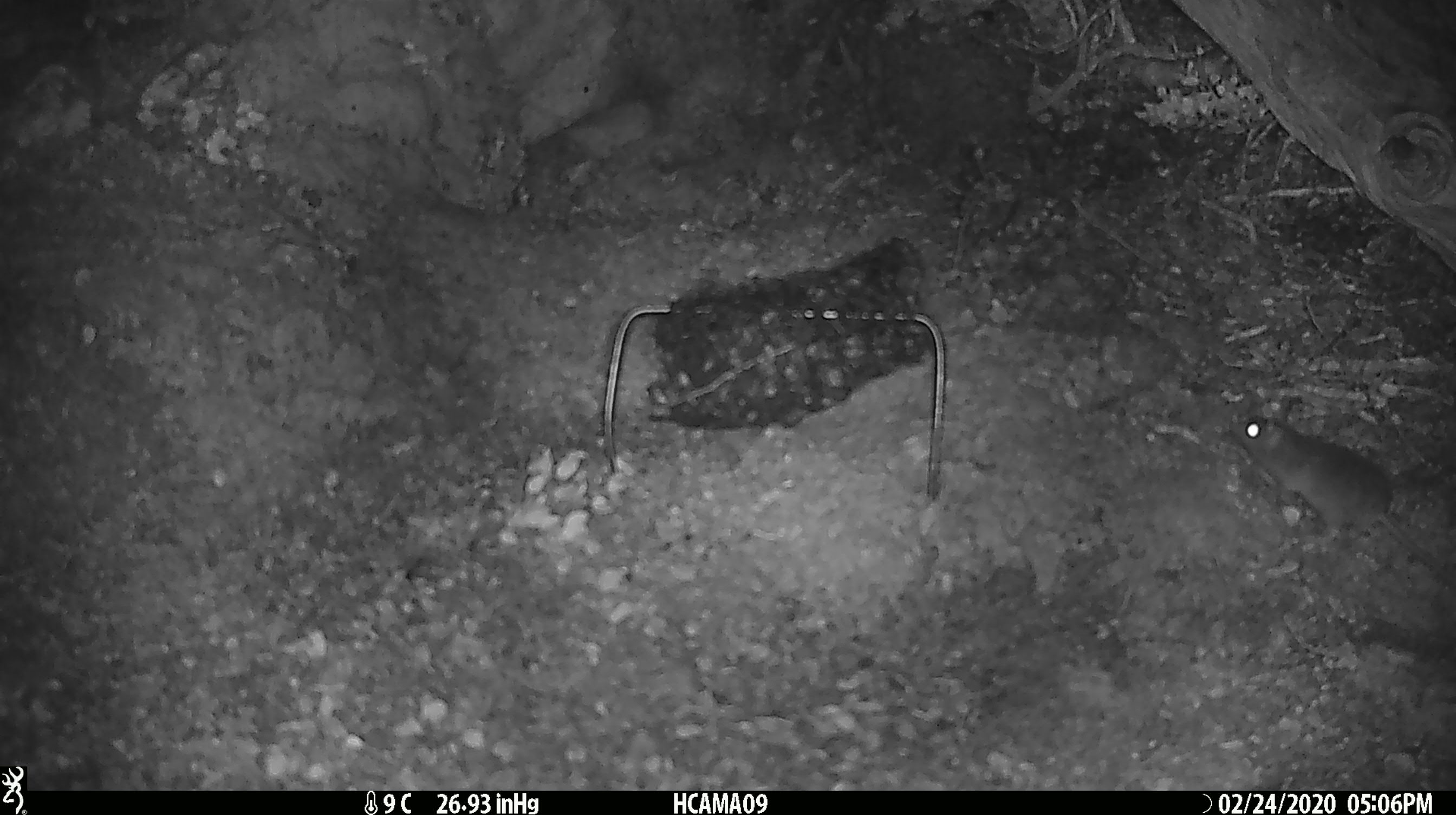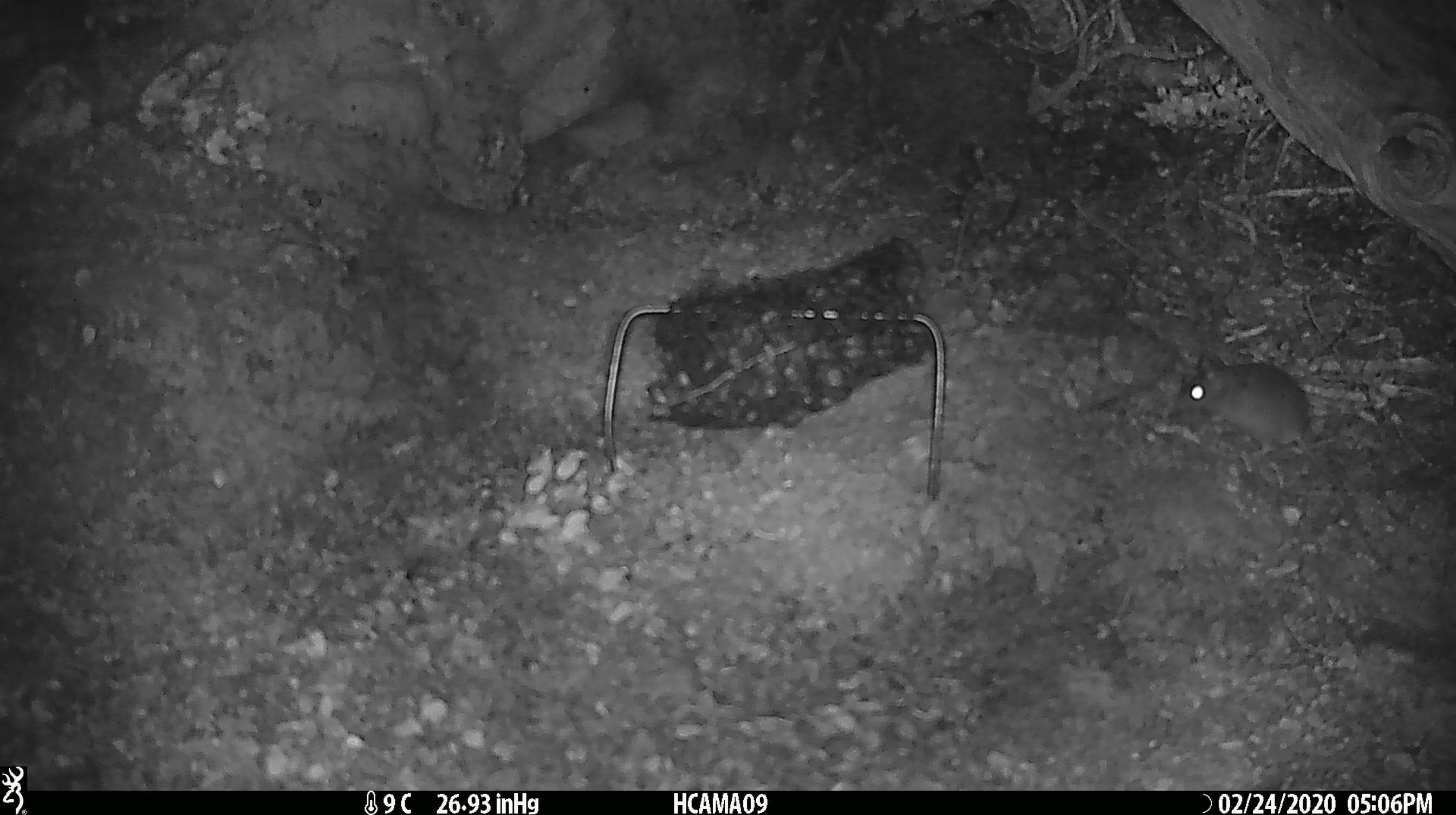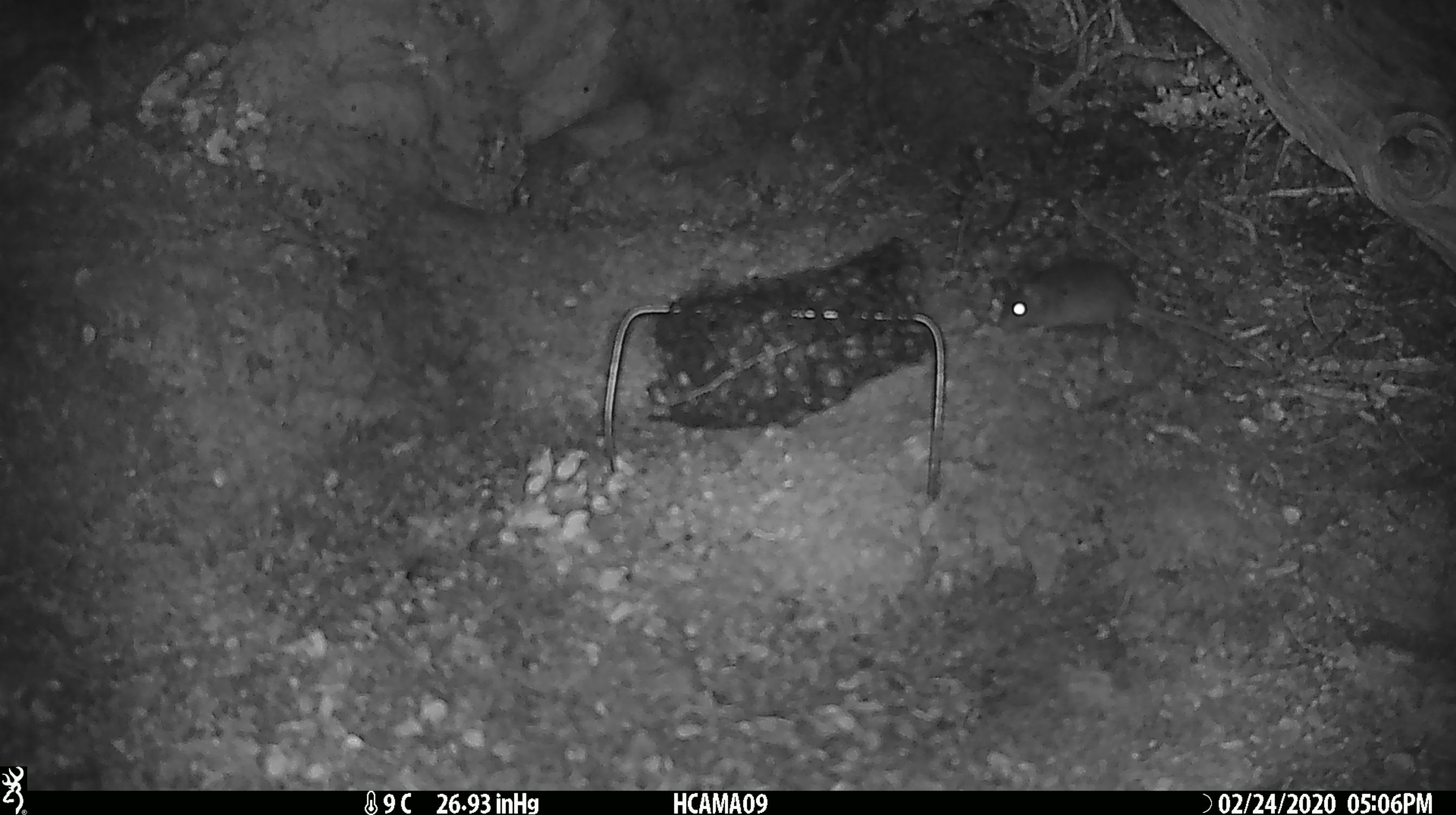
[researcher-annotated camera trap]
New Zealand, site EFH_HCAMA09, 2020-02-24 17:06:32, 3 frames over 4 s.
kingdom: Animalia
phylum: Chordata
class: Mammalia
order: Rodentia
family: Muridae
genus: Mus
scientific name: Mus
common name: mouse